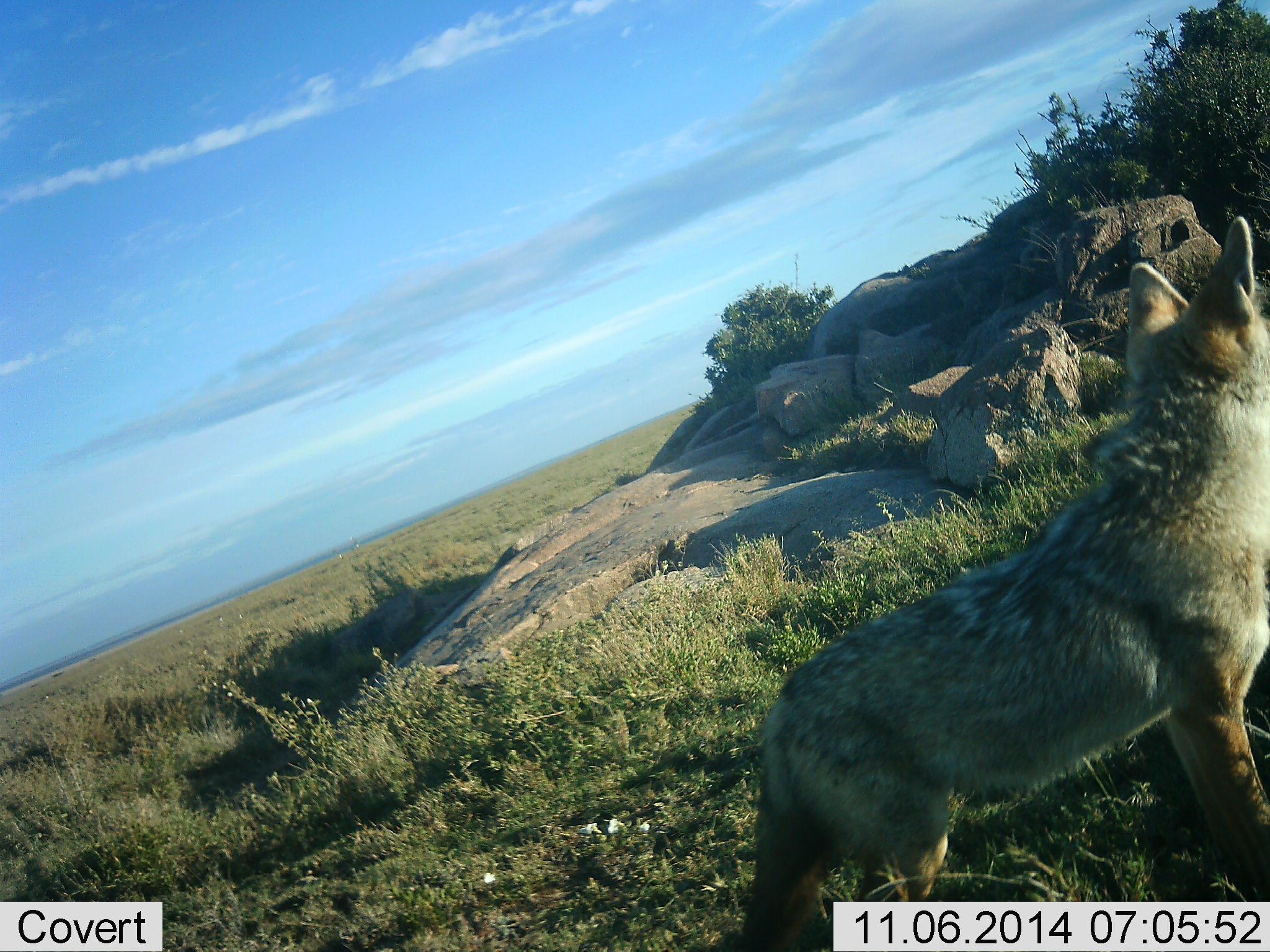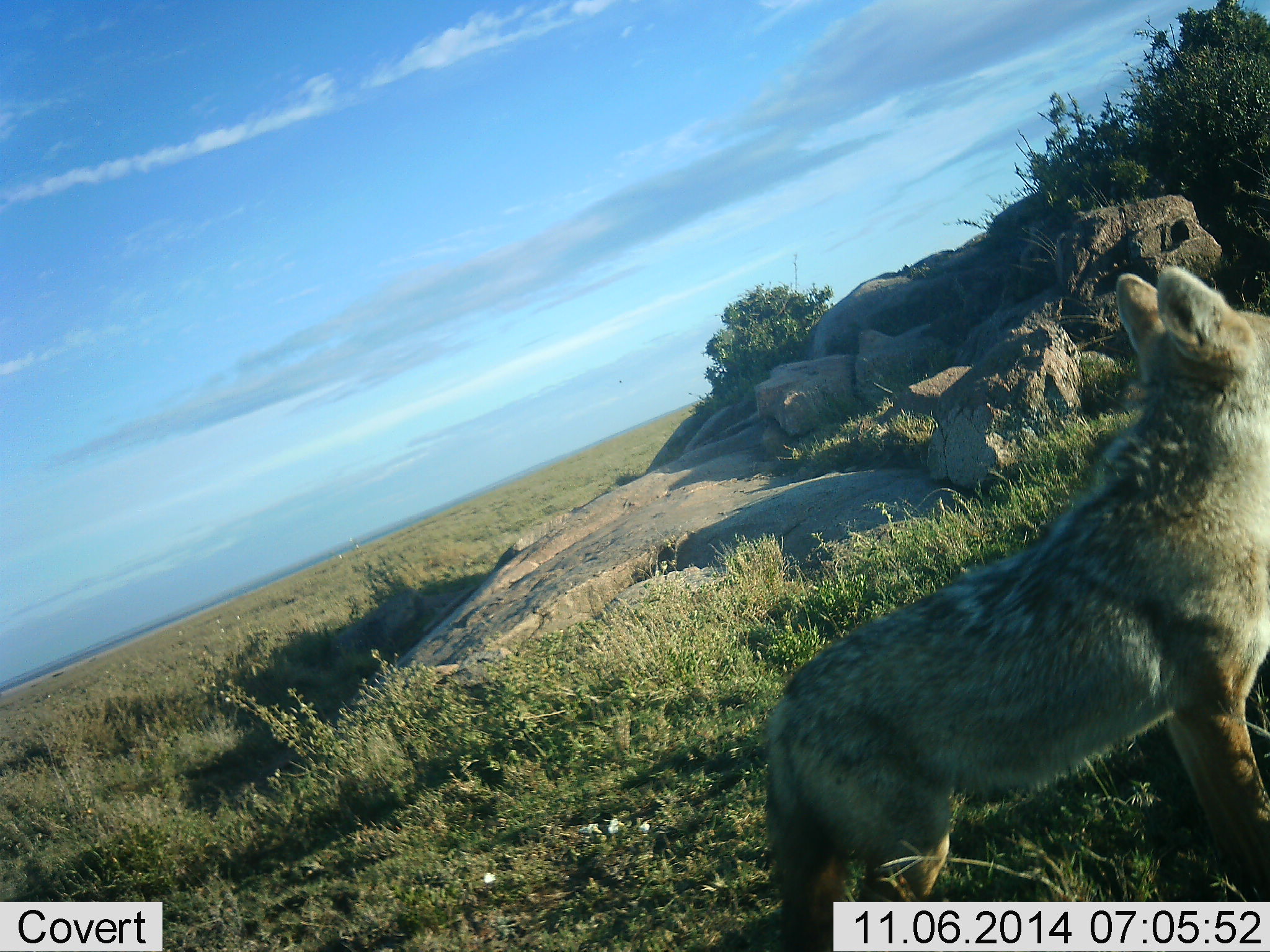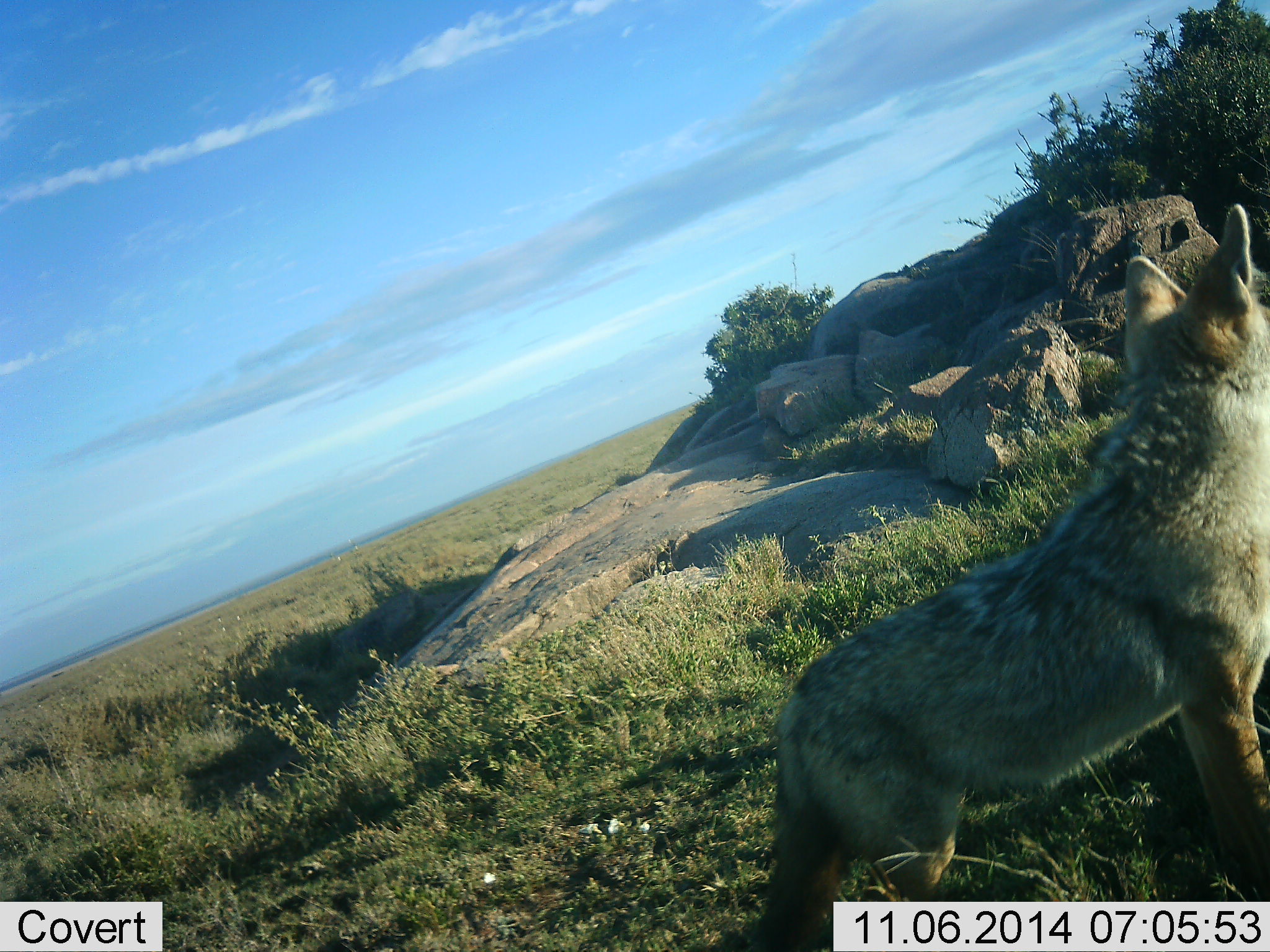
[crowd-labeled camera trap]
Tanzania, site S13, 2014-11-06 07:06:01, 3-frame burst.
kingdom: Animalia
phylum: Chordata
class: Mammalia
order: Carnivora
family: Canidae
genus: Lupulella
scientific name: Lupulella mesomelas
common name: black-backed jackal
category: jackal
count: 1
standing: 90%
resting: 0%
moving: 10%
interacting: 0%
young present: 0%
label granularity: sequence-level